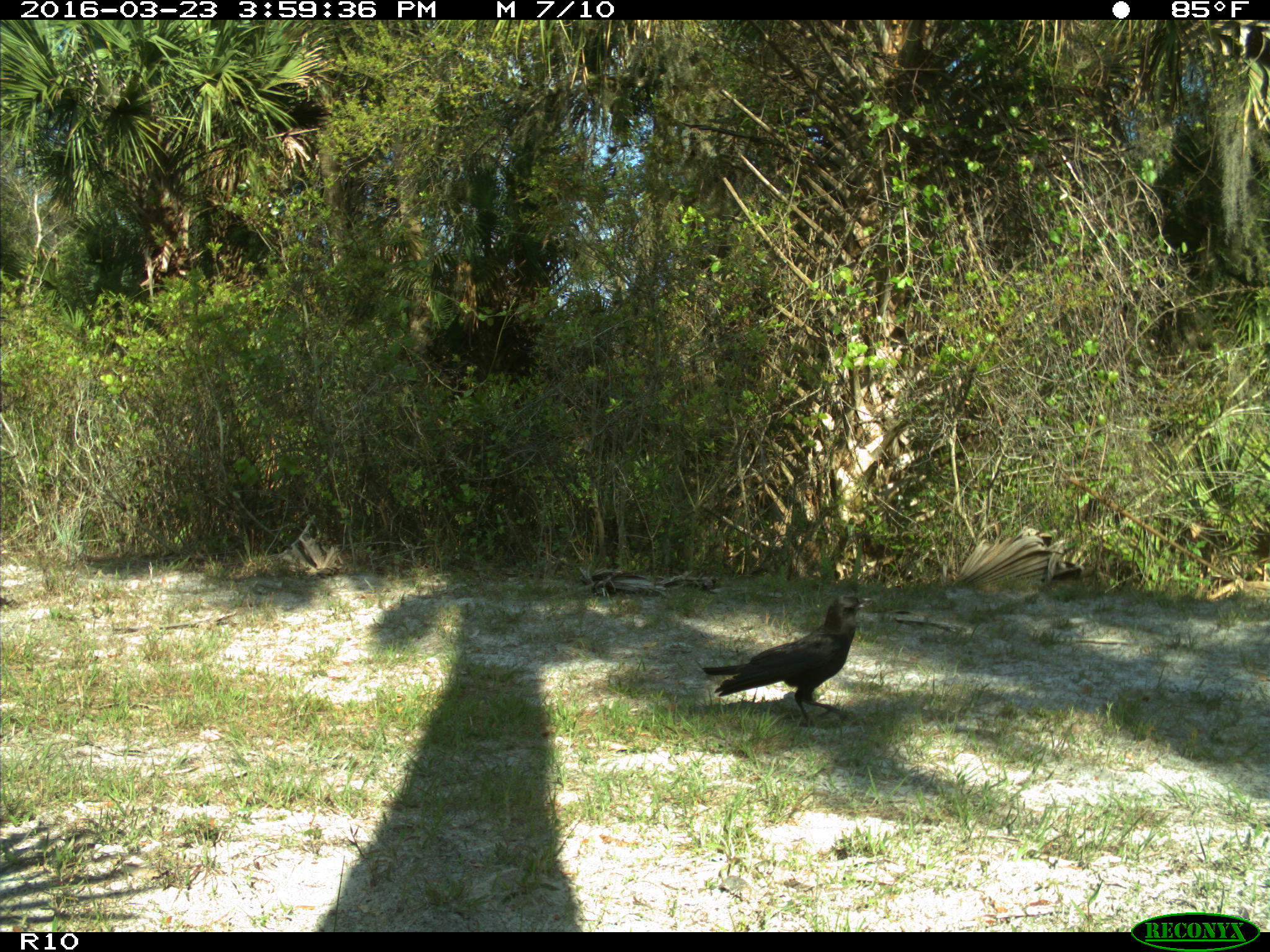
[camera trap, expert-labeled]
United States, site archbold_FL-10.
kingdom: Animalia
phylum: Chordata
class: Aves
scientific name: Aves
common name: birds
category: unidentified bird